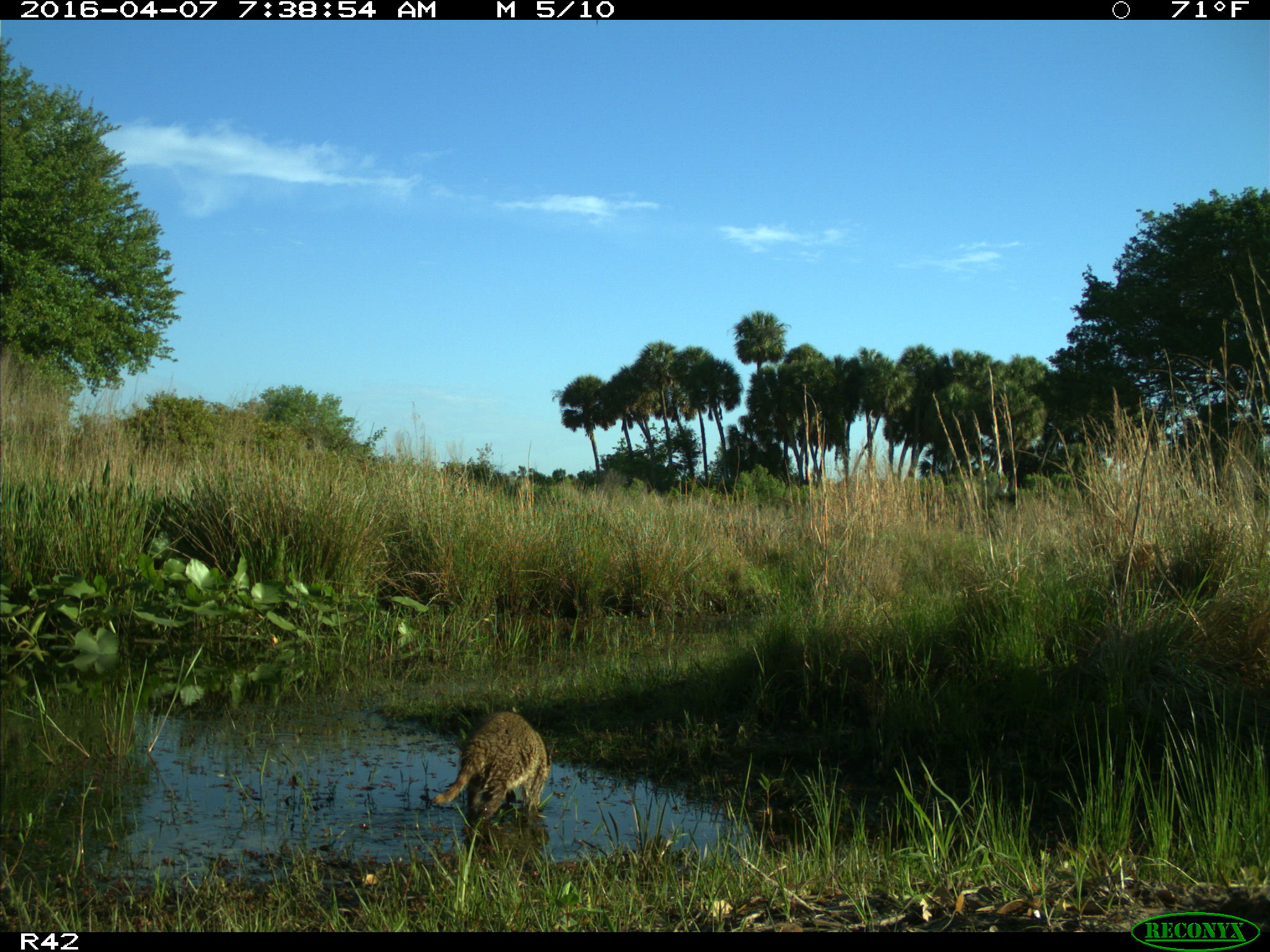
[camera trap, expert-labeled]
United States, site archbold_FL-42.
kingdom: Animalia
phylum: Chordata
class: Mammalia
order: Carnivora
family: Procyonidae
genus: Procyon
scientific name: Procyon lotor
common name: common raccoon